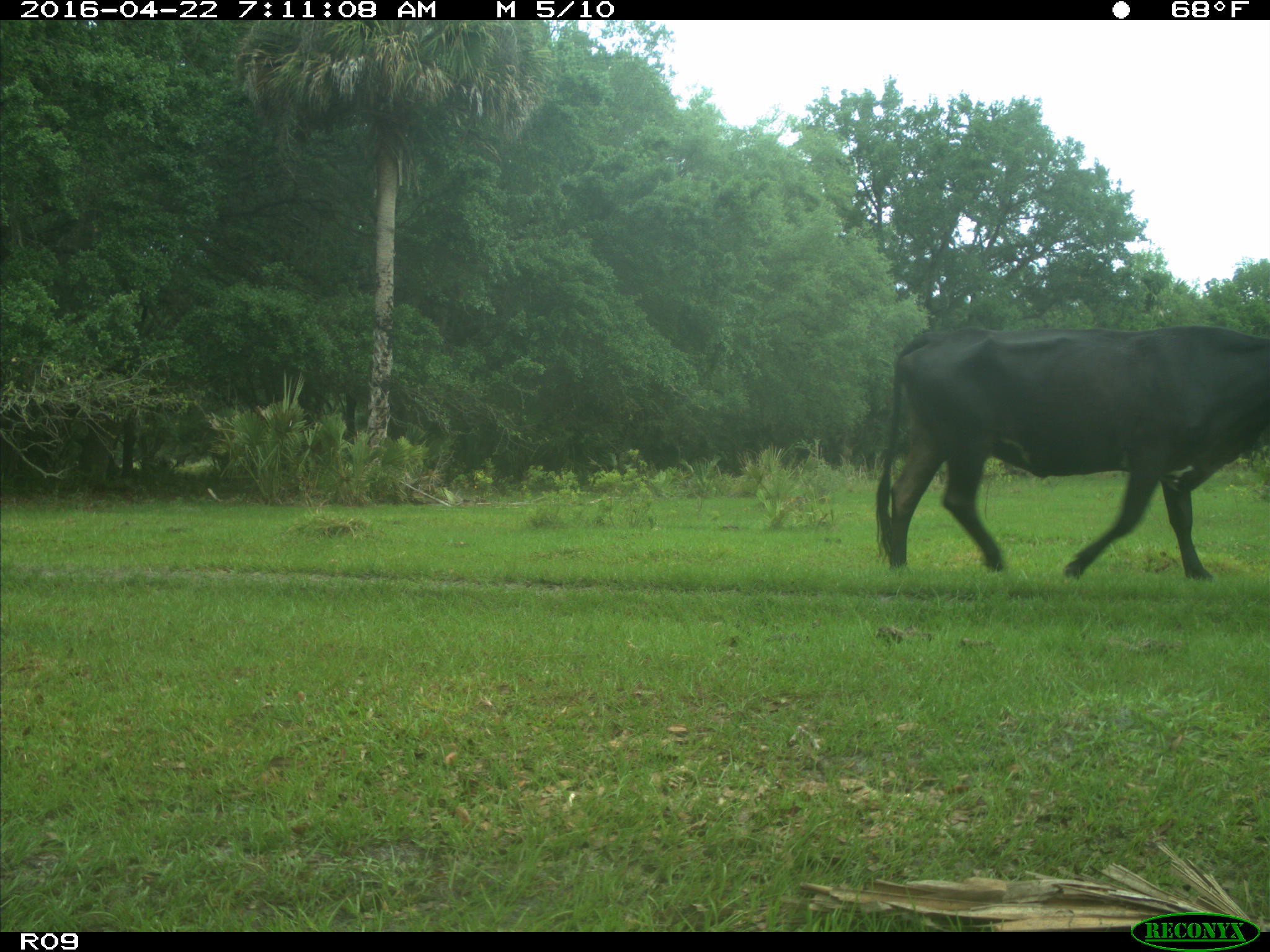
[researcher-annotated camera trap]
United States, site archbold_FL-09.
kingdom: Animalia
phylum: Chordata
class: Mammalia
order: Artiodactyla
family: Bovidae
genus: Bos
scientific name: Bos taurus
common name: domestic cow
Bos taurus (domestic cow).